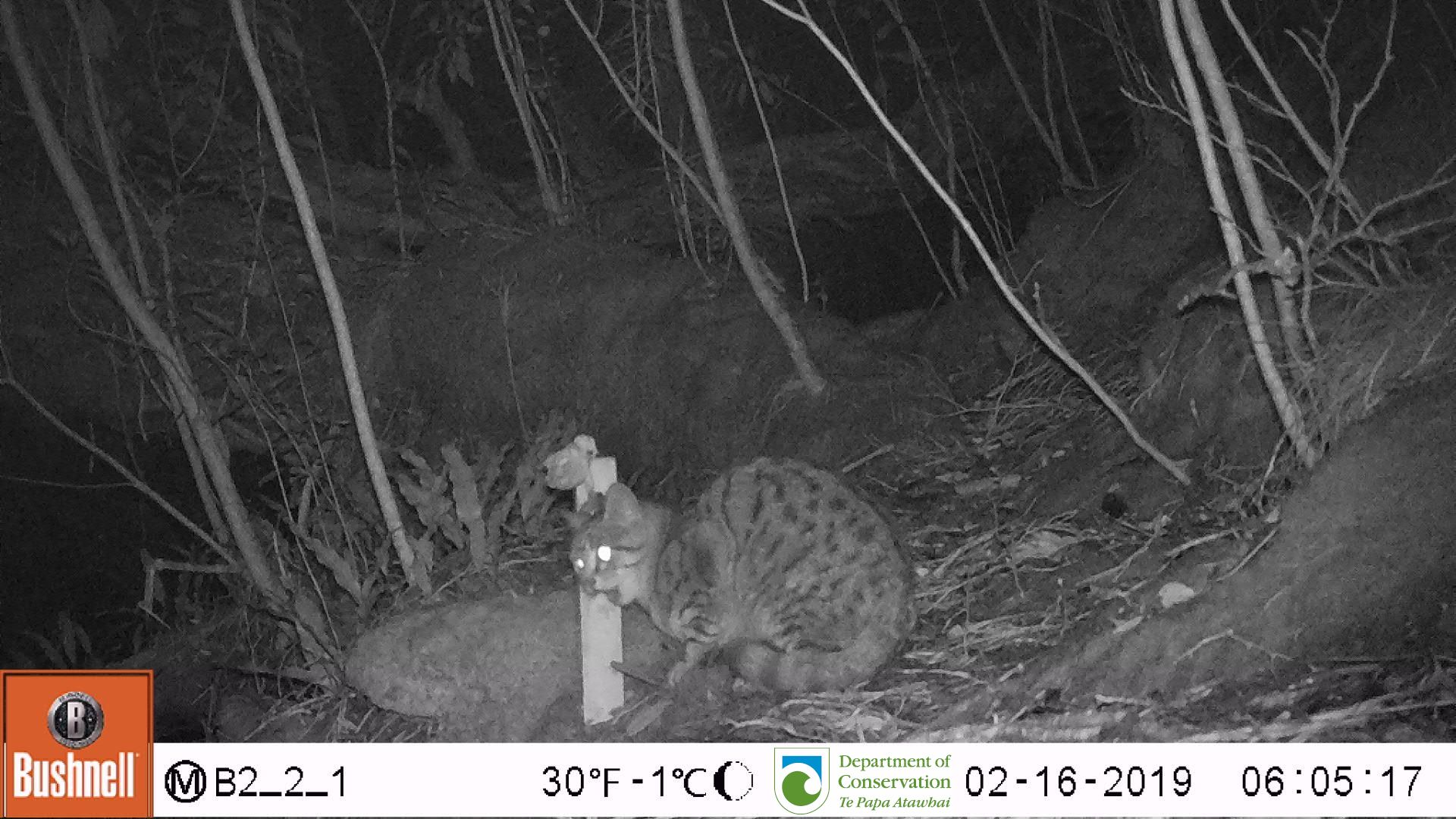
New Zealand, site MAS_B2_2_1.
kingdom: Animalia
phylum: Chordata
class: Mammalia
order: Carnivora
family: Felidae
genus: Felis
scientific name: Felis catus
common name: domestic cat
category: cat